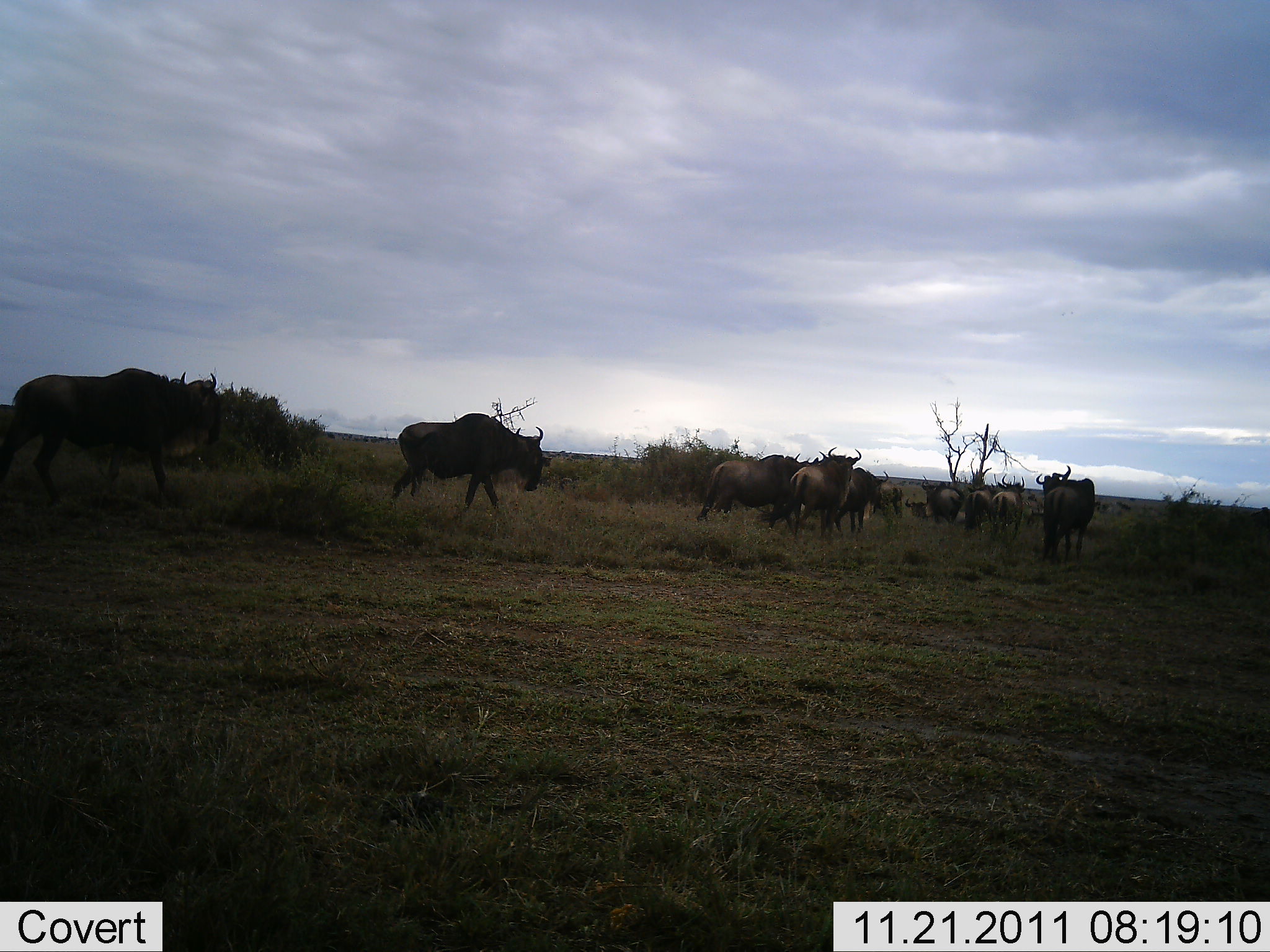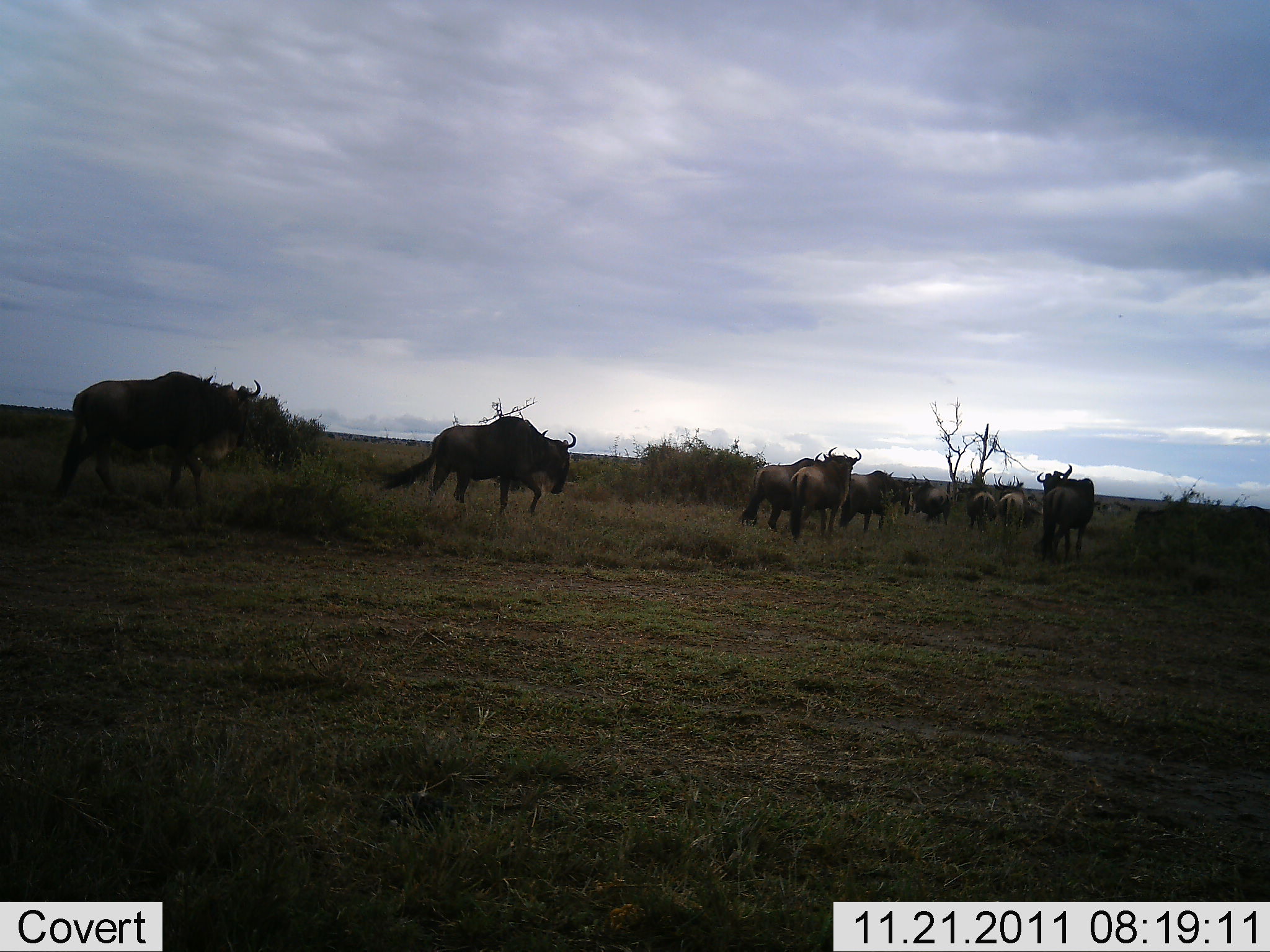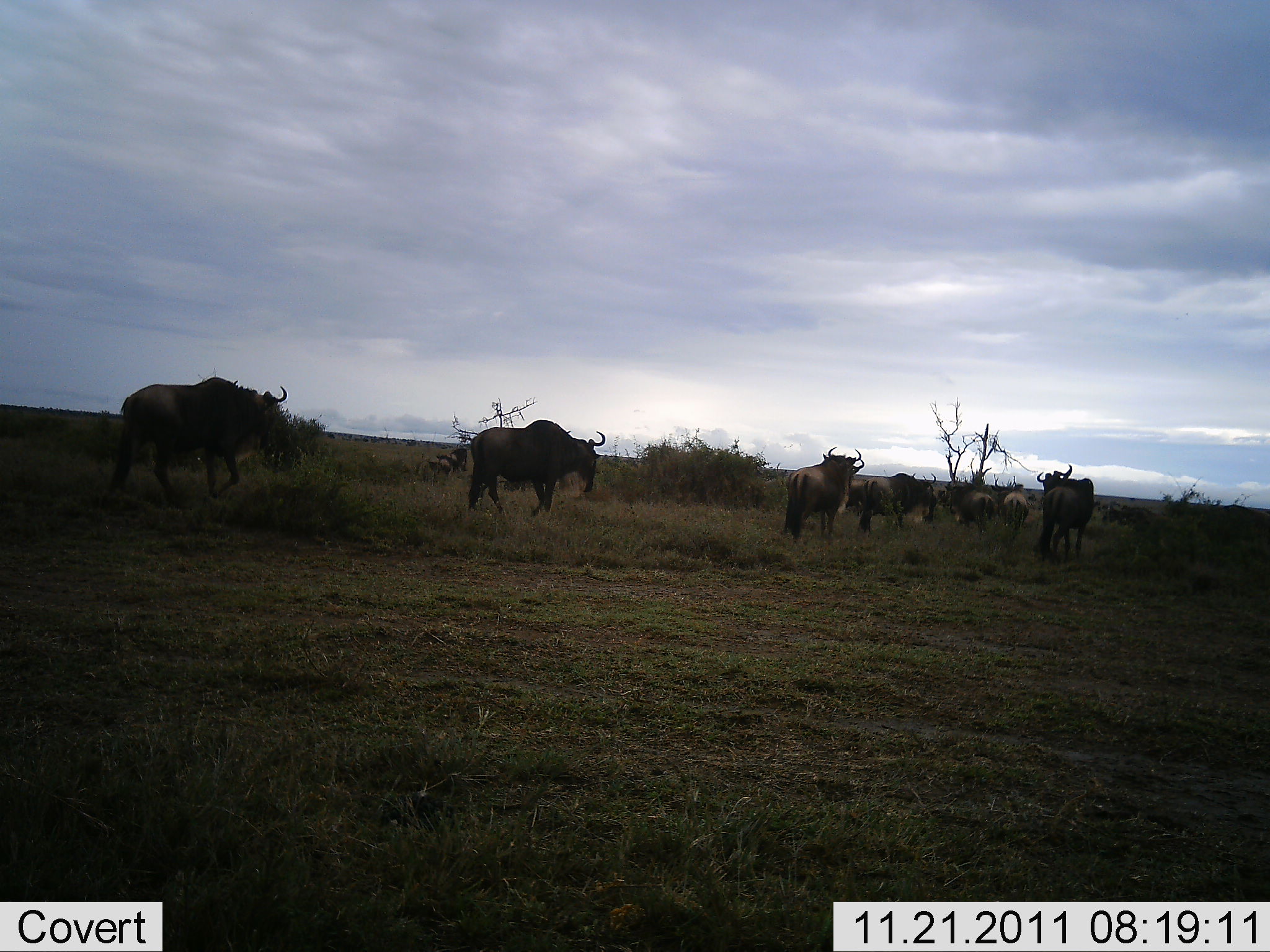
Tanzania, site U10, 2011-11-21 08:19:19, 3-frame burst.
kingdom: Animalia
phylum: Chordata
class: Mammalia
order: Artiodactyla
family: Bovidae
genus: Connochaetes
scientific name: Connochaetes taurinus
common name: blue wildebeest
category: wildebeest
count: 11-50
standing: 31%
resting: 0%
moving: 92%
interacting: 0%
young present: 0%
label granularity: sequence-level